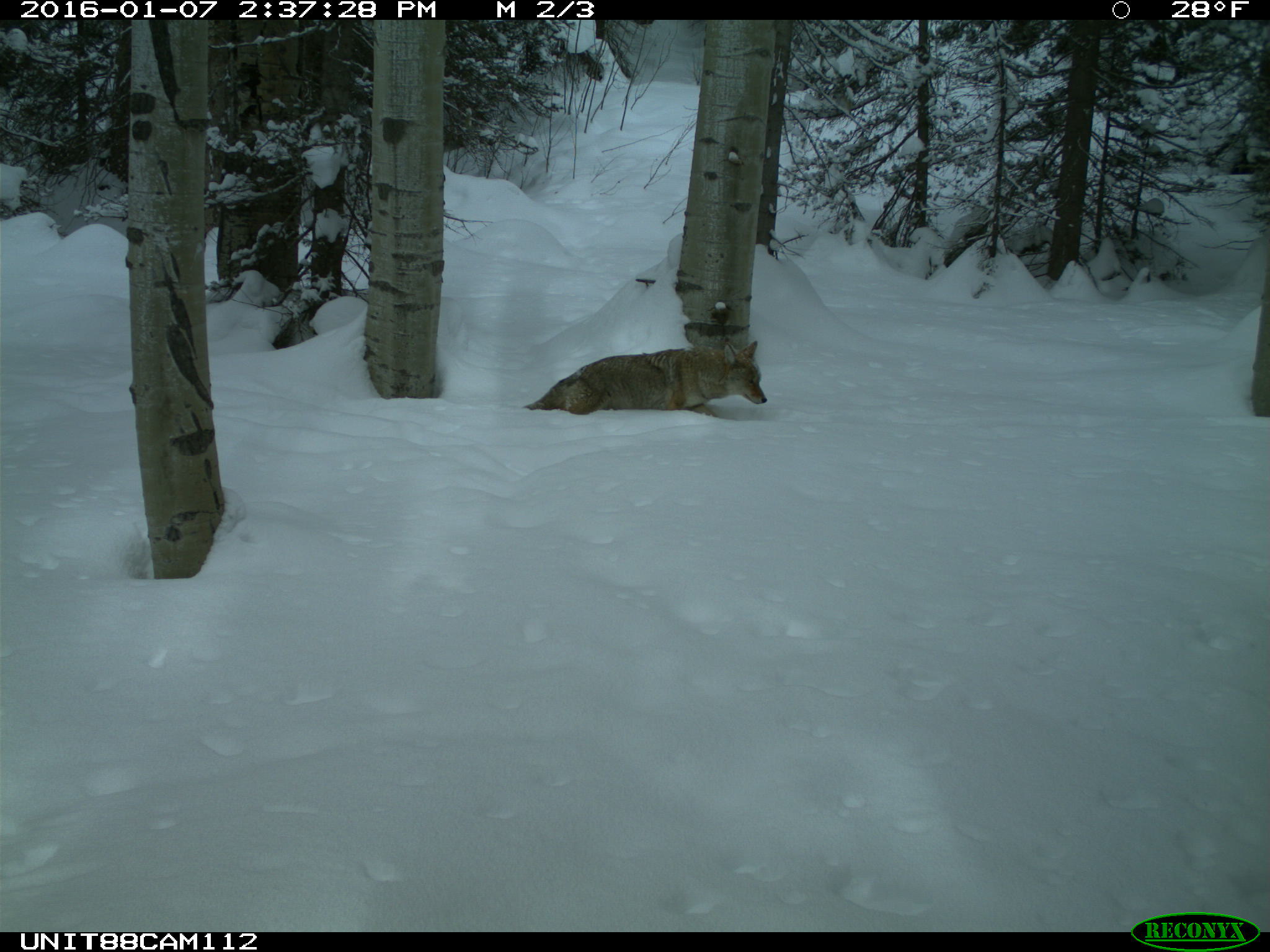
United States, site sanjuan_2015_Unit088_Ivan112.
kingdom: Animalia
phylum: Chordata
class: Mammalia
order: Carnivora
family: Canidae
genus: Canis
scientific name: Canis latrans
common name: coyote